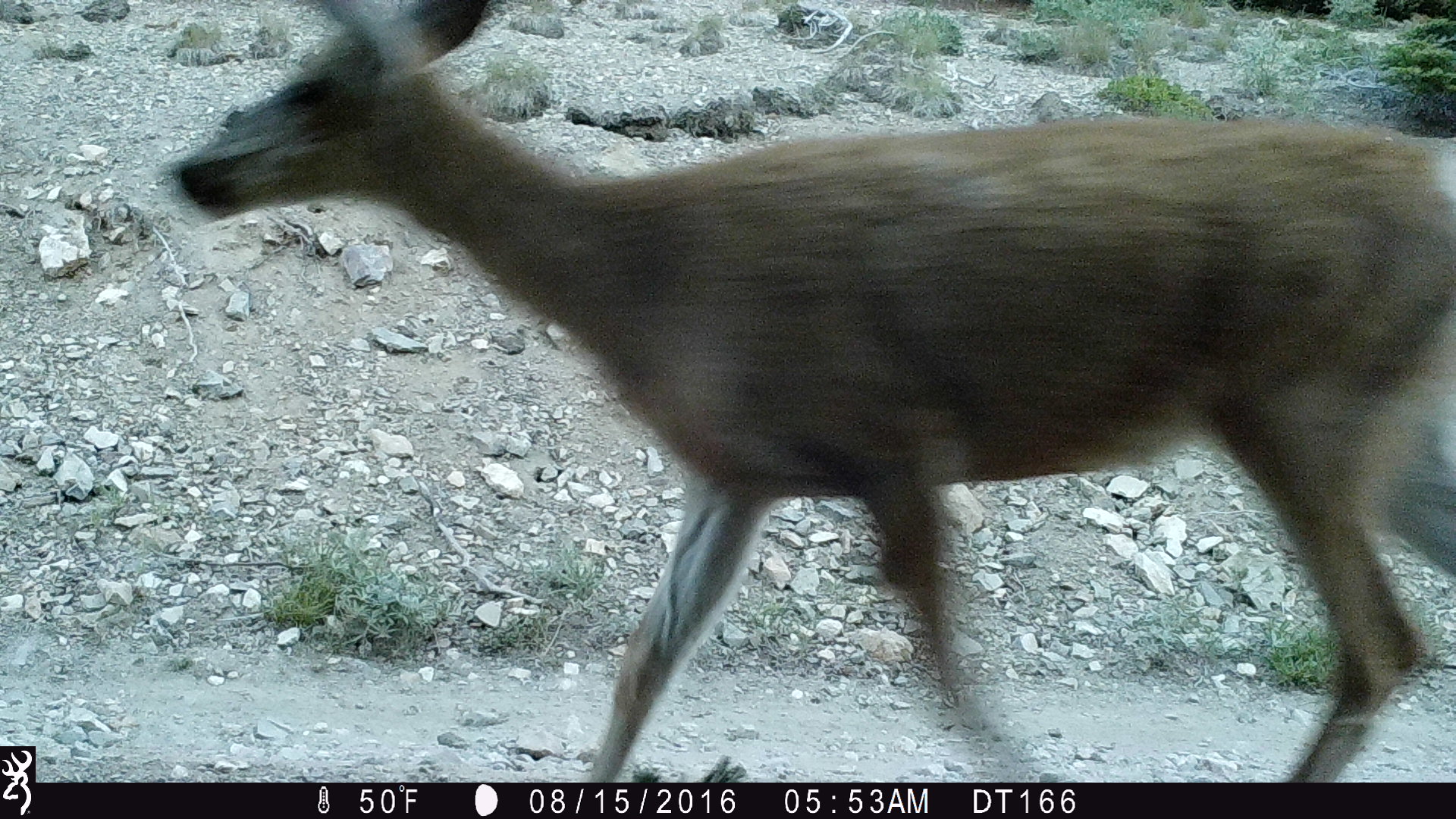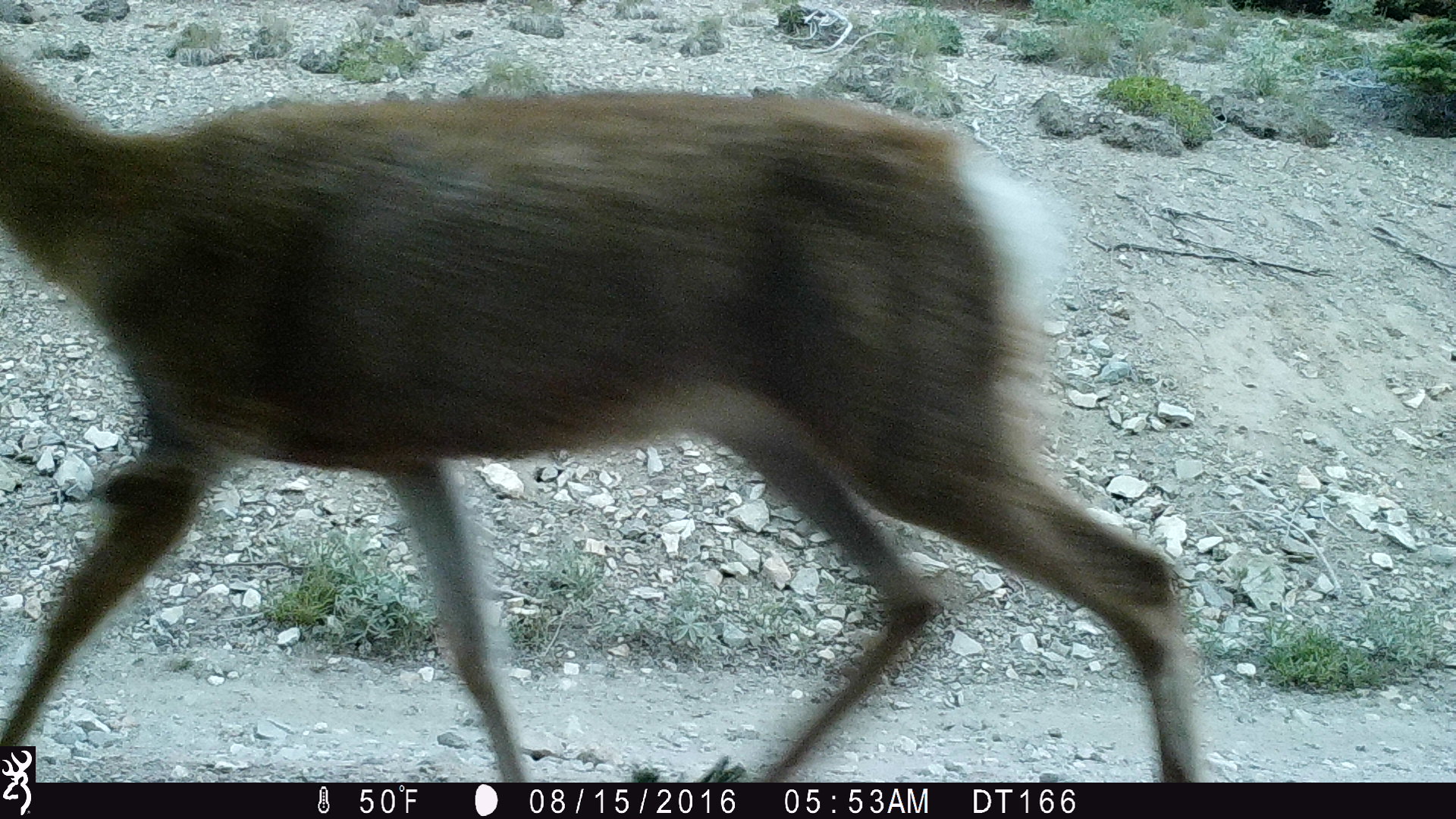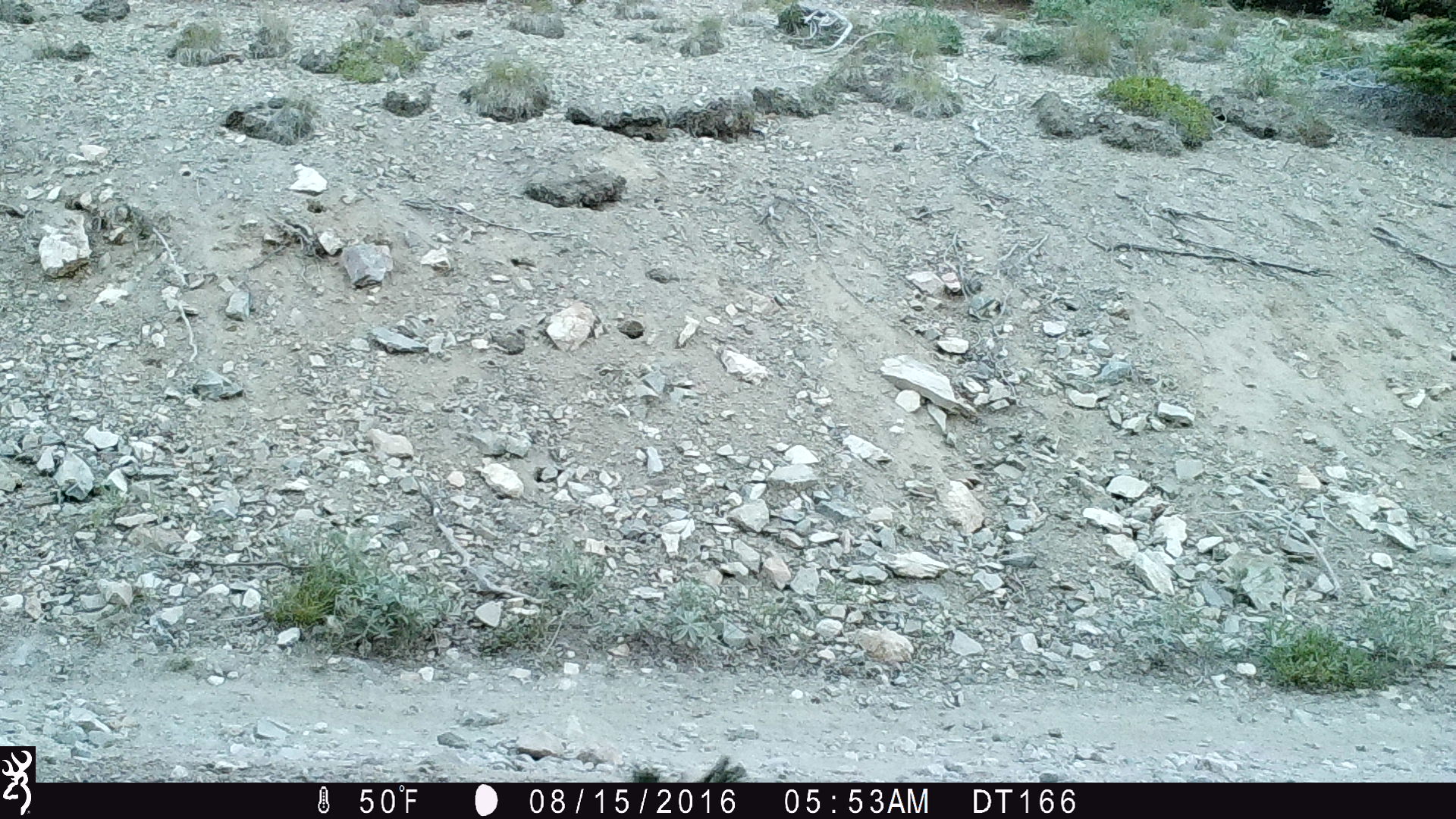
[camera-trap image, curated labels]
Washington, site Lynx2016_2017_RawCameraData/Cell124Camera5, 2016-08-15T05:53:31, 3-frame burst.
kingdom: Animalia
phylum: Chordata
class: Mammalia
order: Artiodactyla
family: Cervidae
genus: Odocoileus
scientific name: Odocoileus hemionus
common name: mule deer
Odocoileus hemionus (mule deer). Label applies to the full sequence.